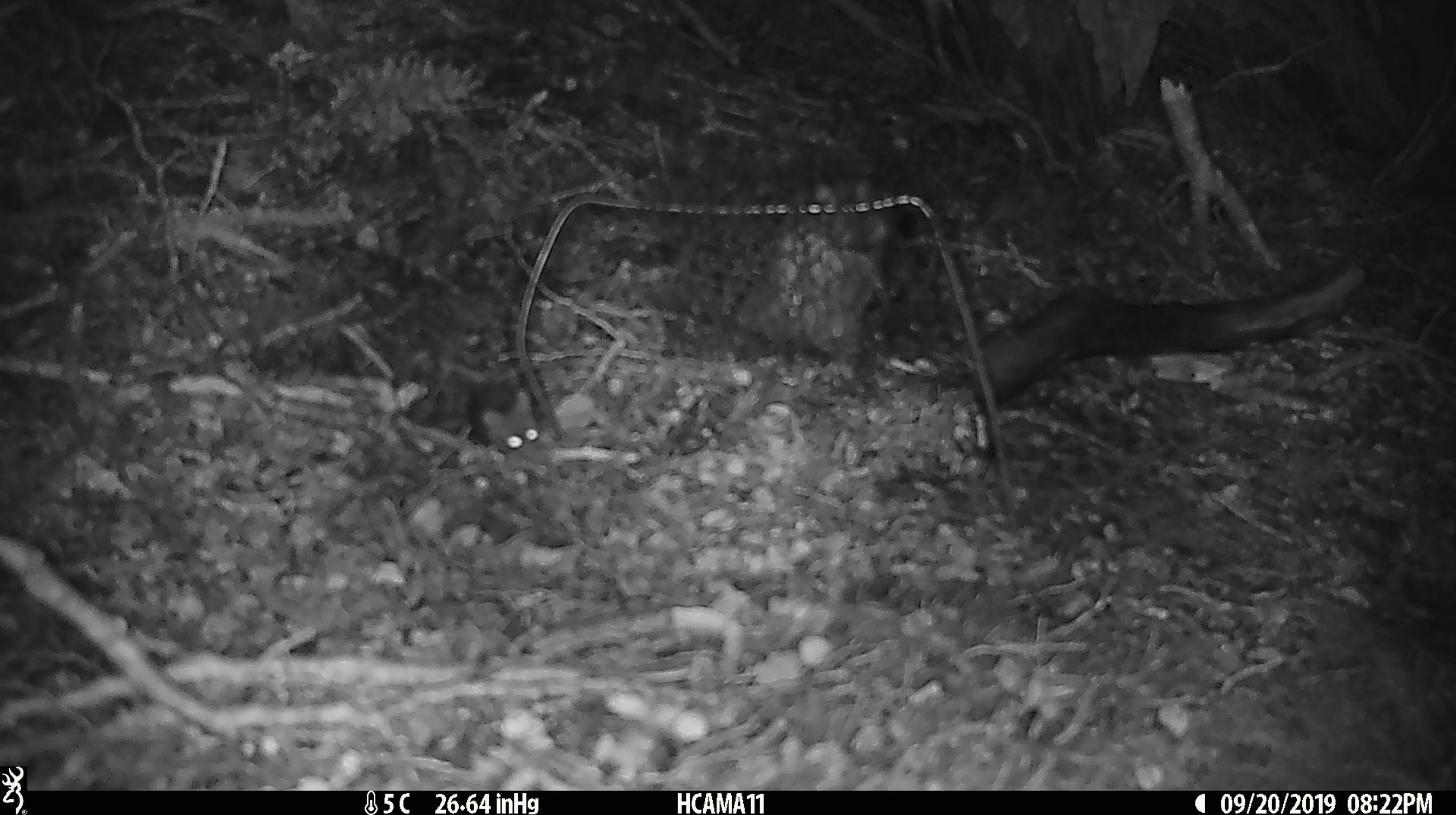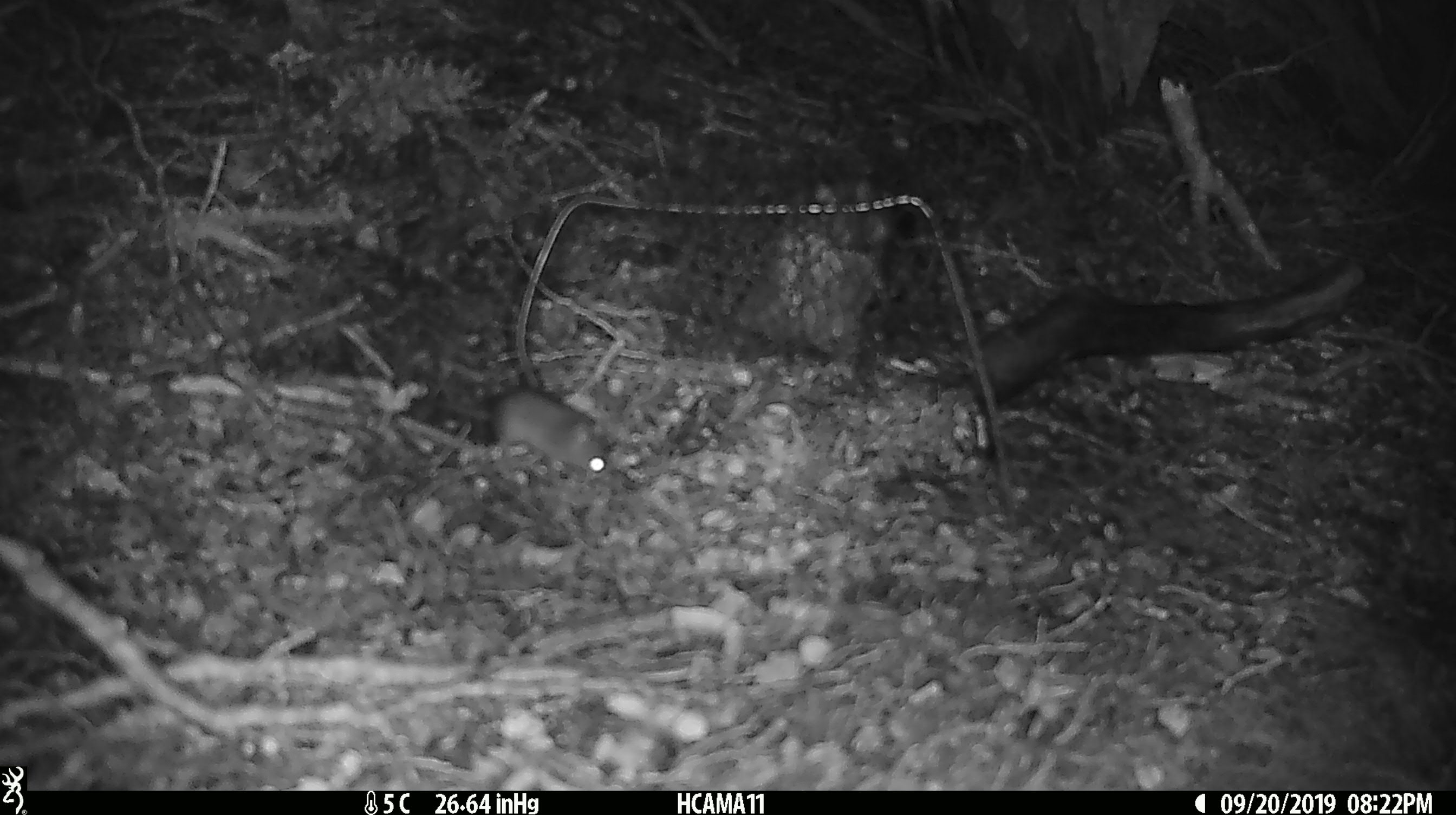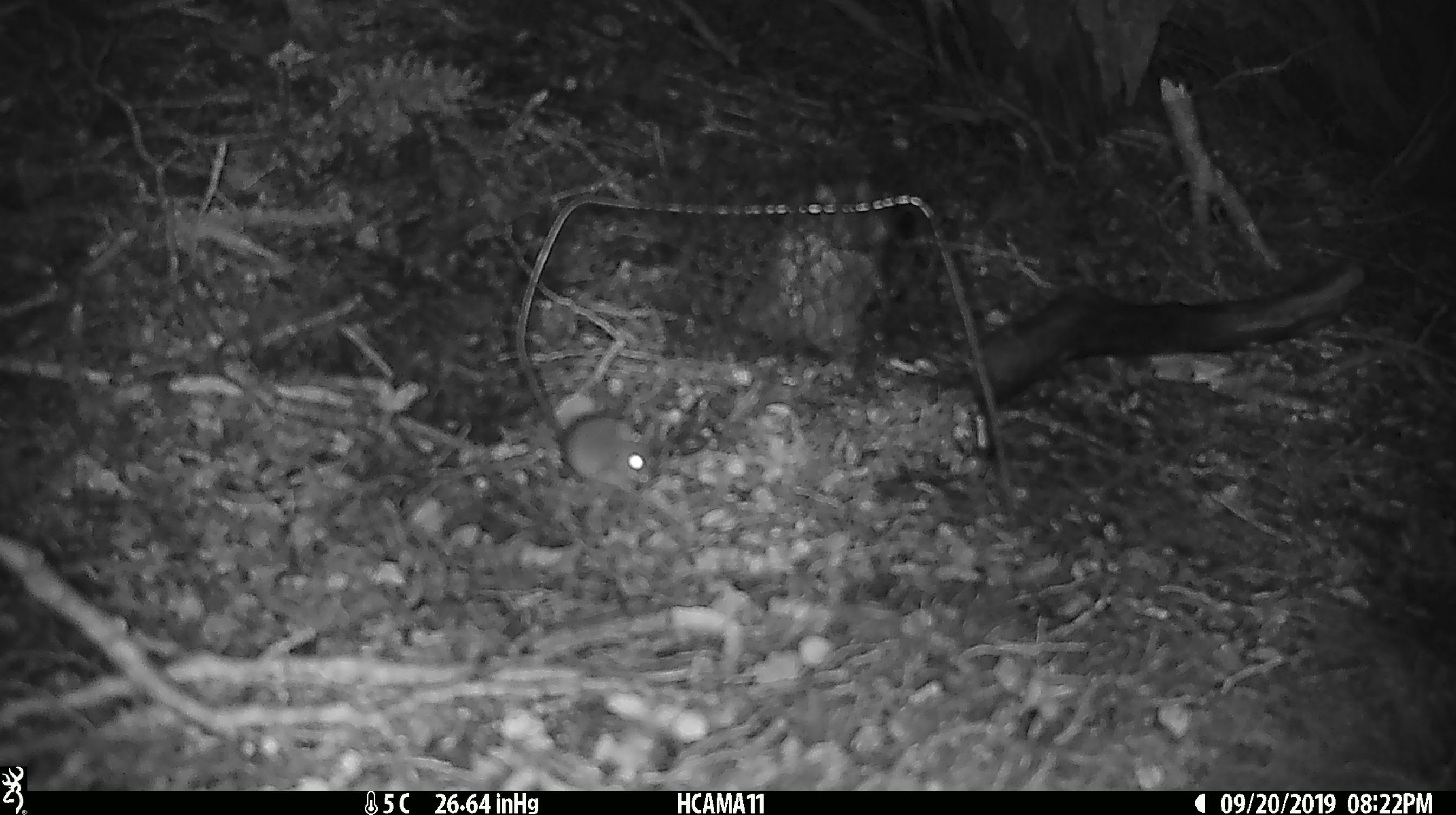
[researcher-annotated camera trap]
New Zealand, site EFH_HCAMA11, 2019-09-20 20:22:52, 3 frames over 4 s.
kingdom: Animalia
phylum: Chordata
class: Mammalia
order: Rodentia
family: Muridae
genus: Mus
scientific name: Mus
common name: mouse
Mouse (Mus).